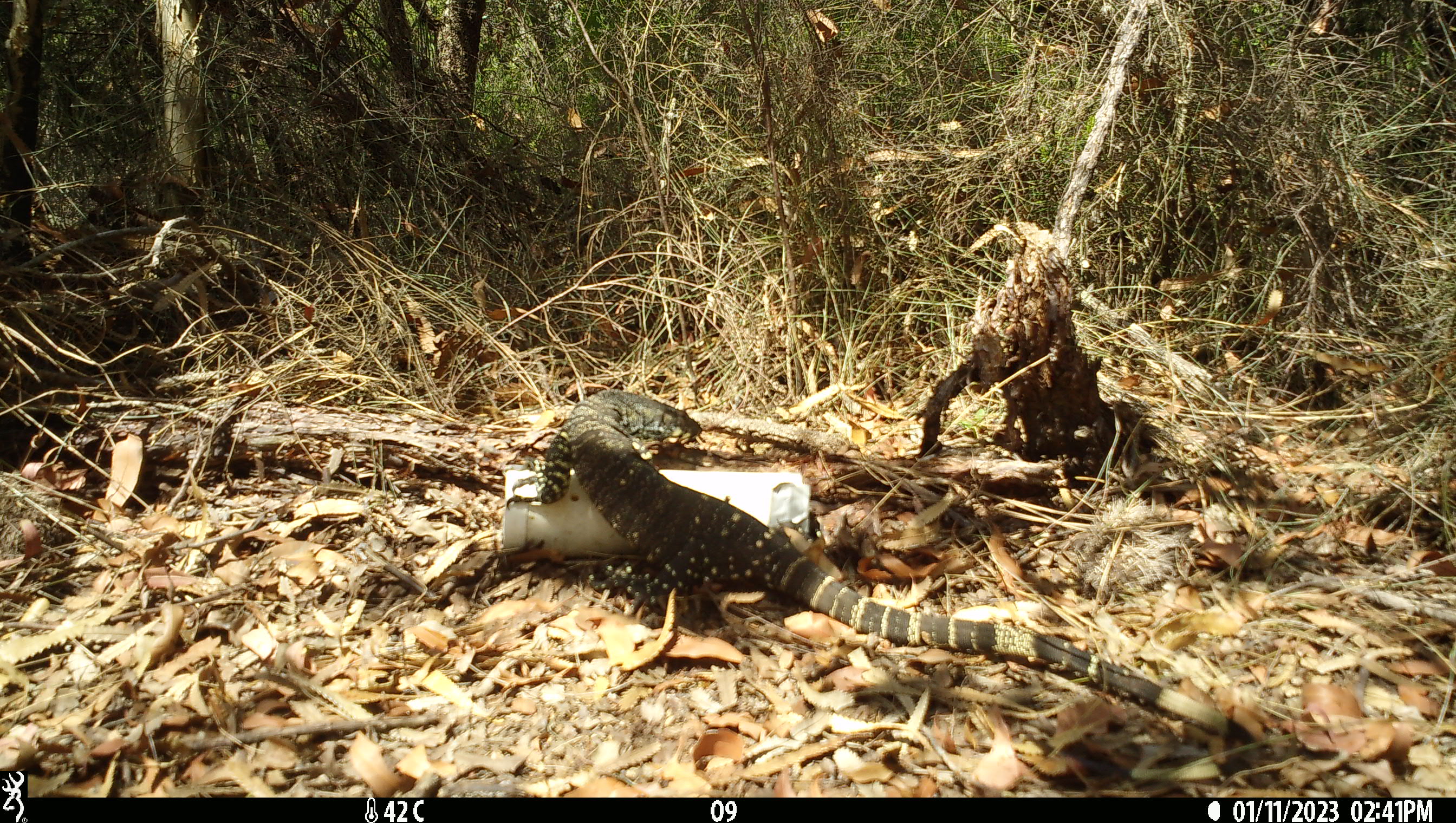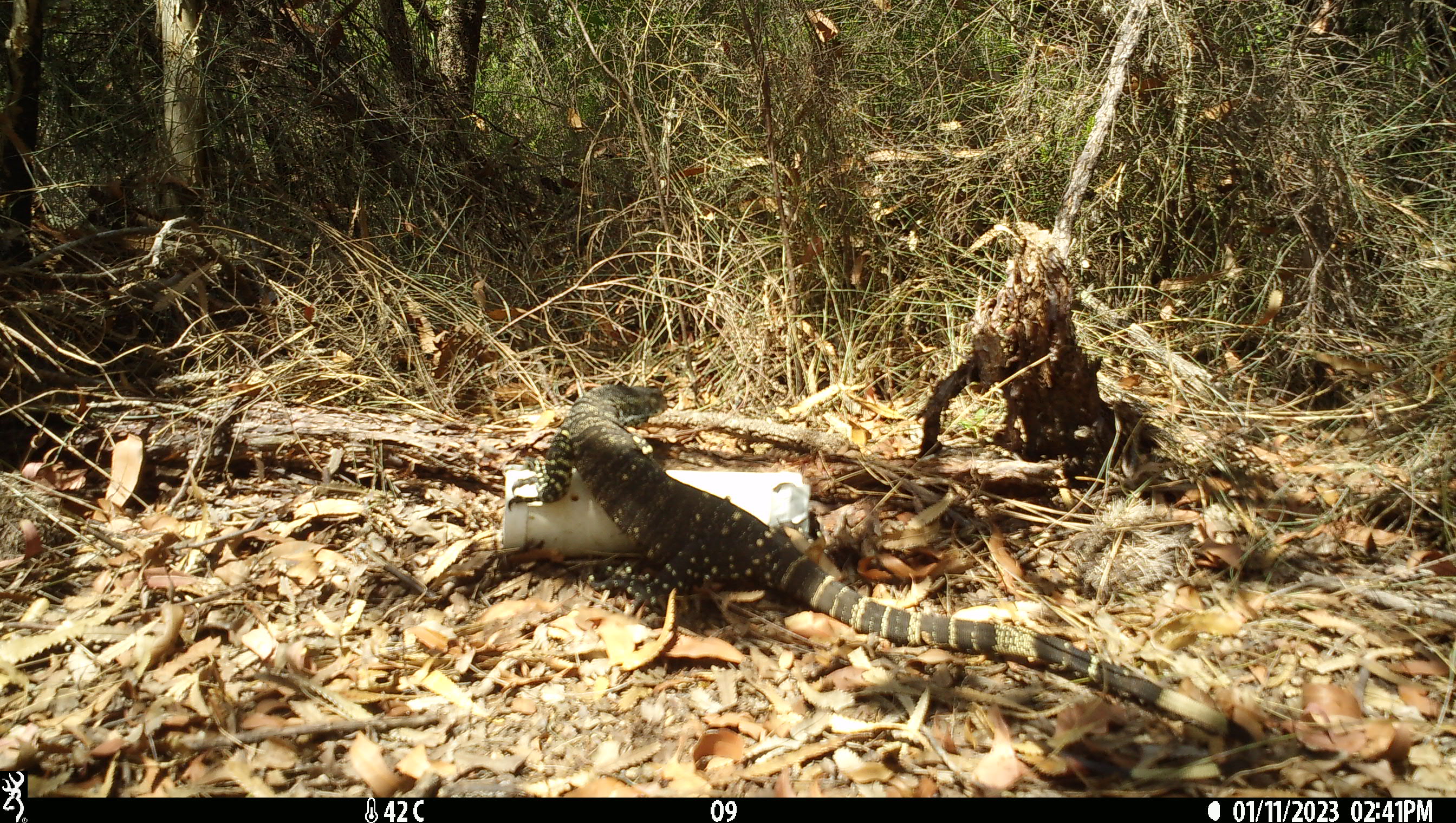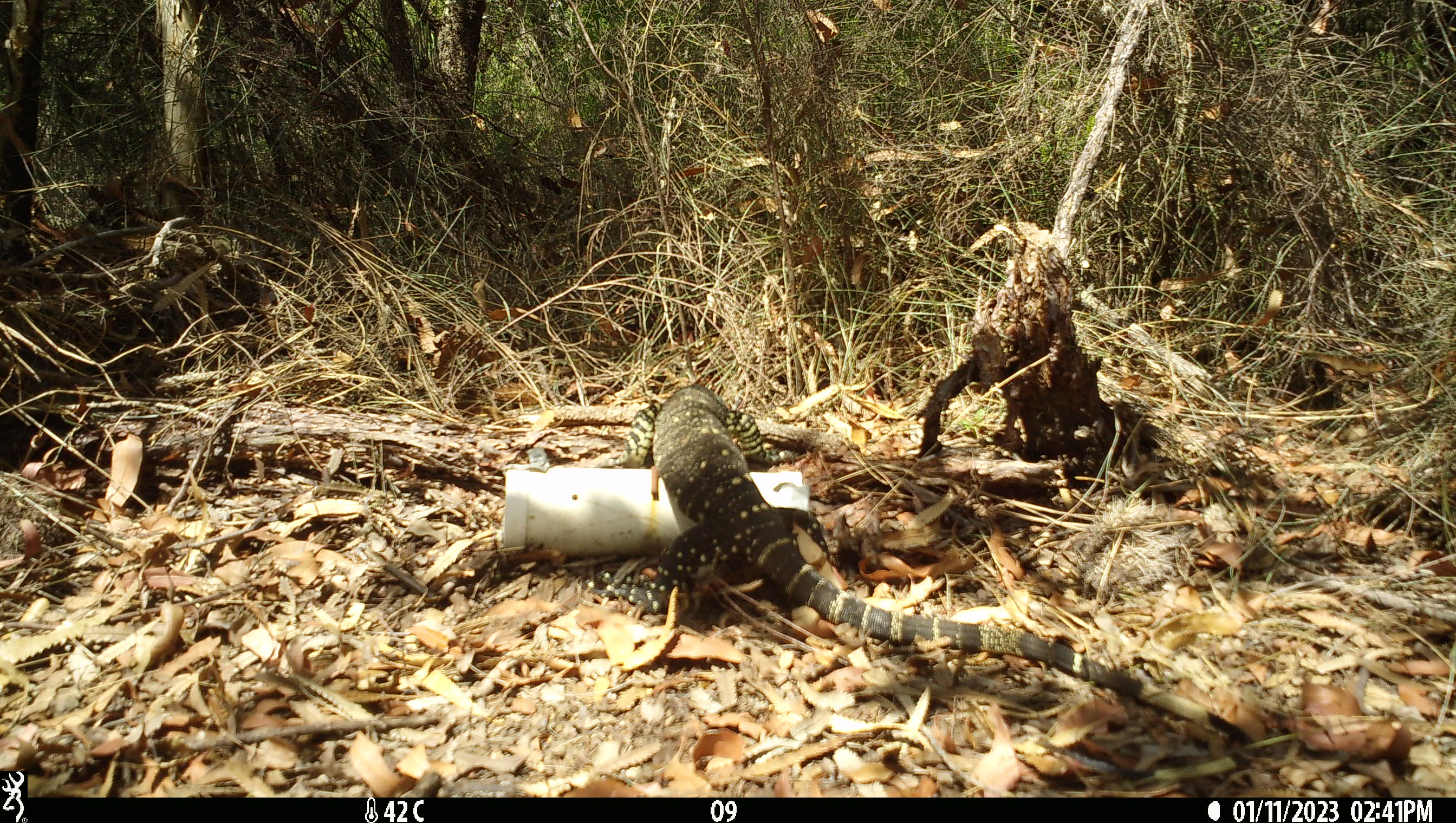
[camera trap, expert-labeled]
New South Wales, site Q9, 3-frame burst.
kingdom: Animalia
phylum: Chordata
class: Reptilia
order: Squamata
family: Varanidae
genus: Varanus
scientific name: Varanus varius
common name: lace monitor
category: goanna